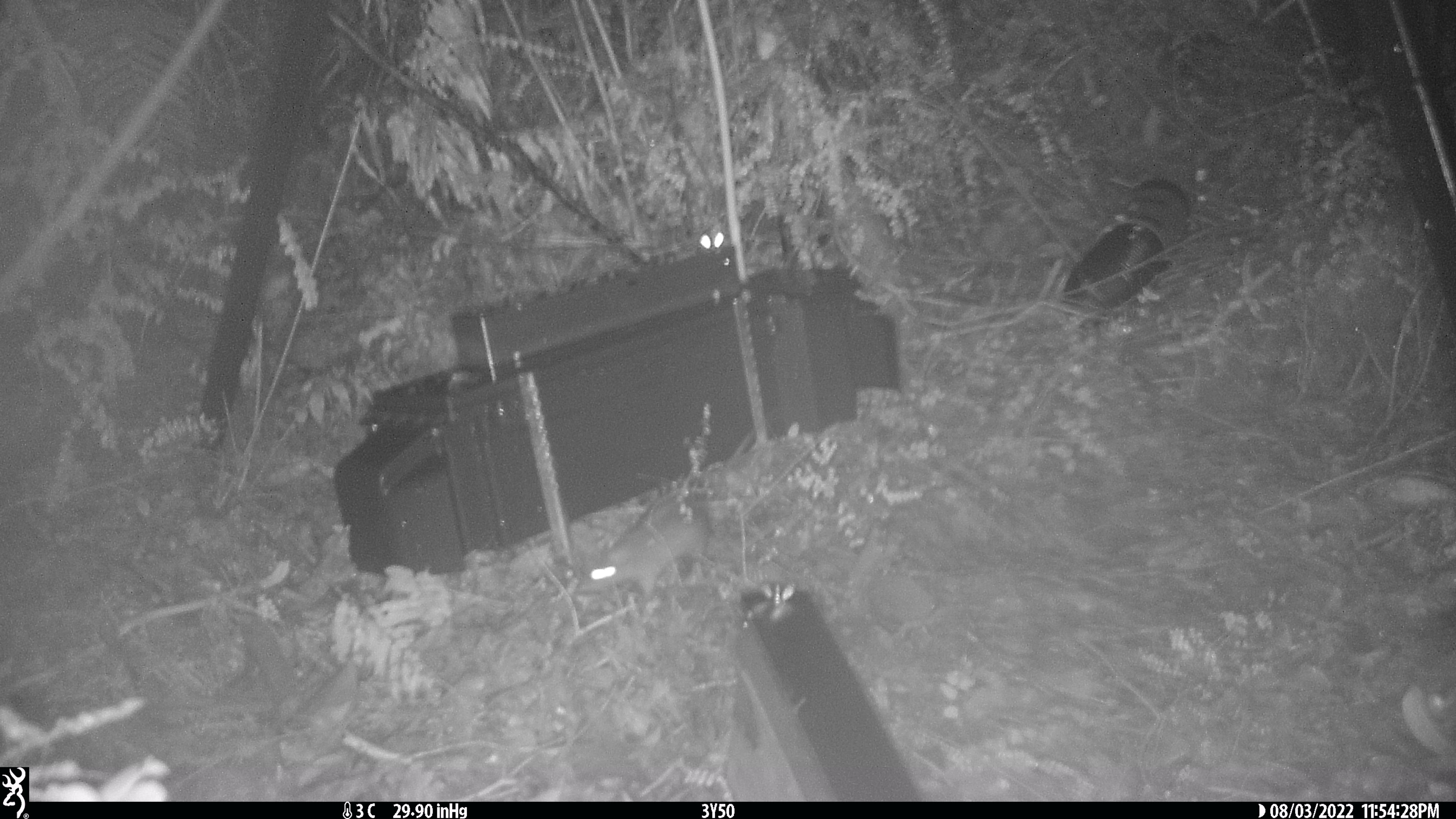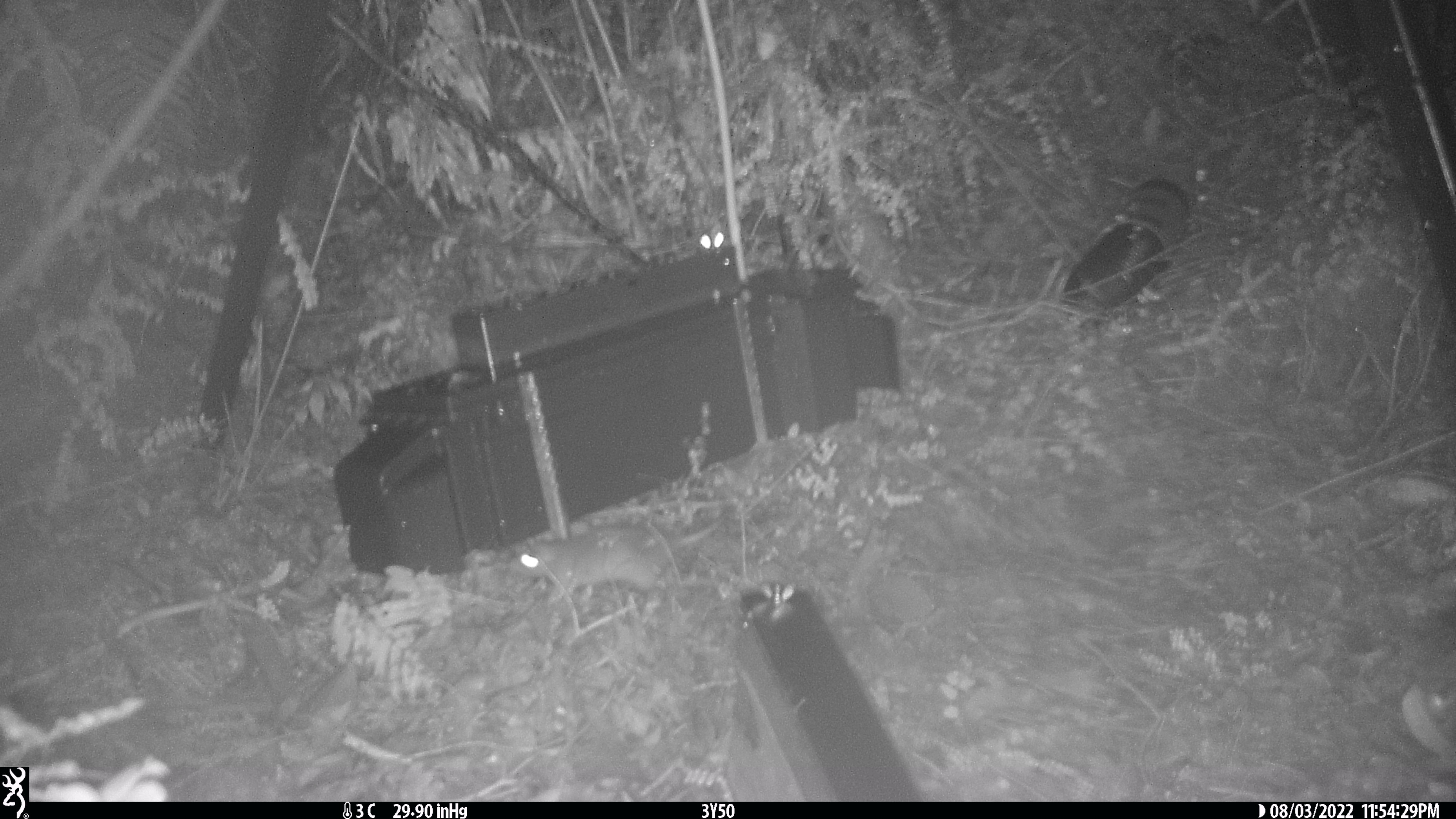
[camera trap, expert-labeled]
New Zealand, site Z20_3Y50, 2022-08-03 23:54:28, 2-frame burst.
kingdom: Animalia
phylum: Chordata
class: Mammalia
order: Rodentia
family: Muridae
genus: Rattus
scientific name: Rattus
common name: rat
Rat (Rattus).